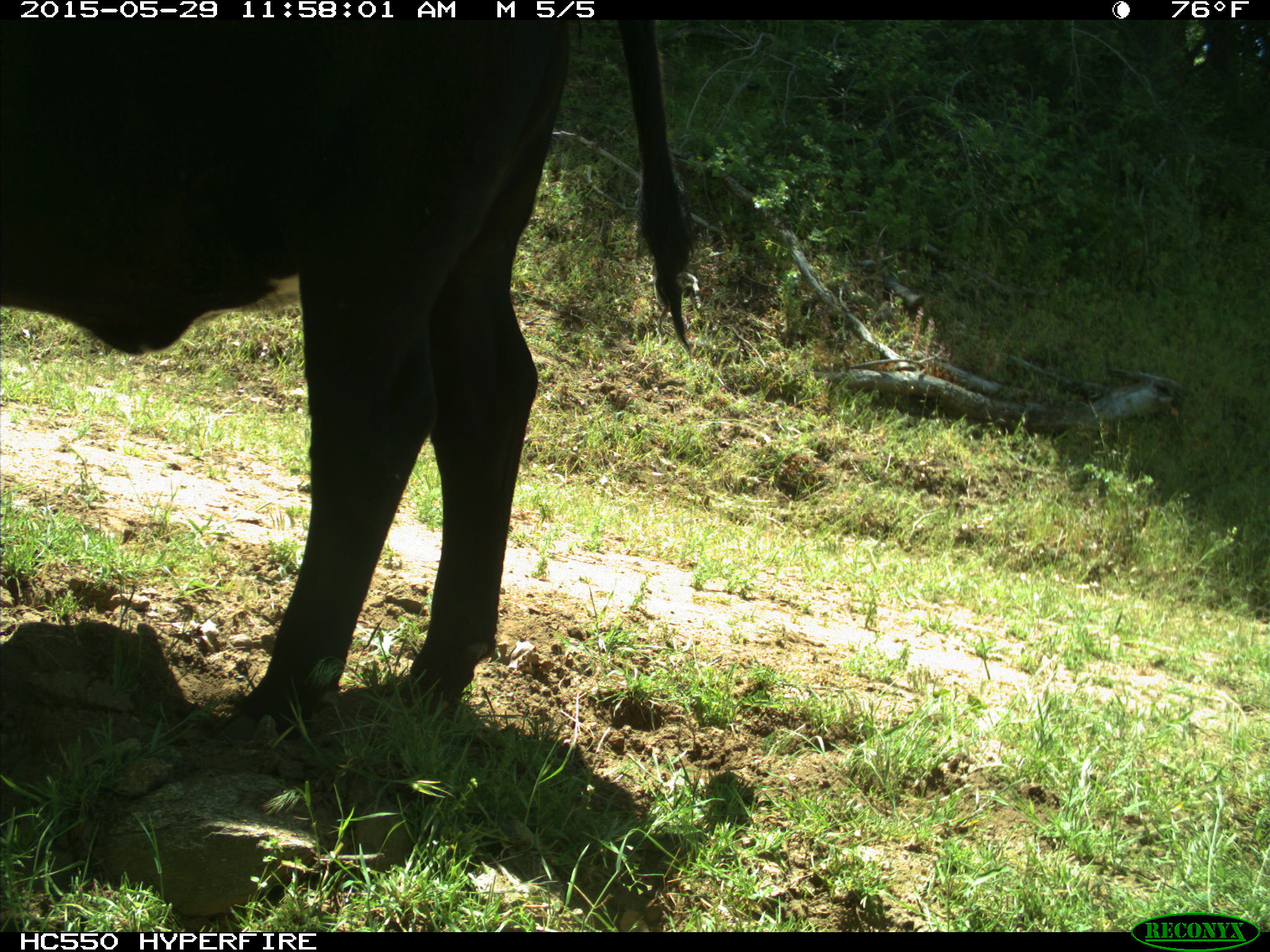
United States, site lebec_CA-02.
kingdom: Animalia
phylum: Chordata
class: Mammalia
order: Artiodactyla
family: Bovidae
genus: Bos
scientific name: Bos taurus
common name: domestic cow